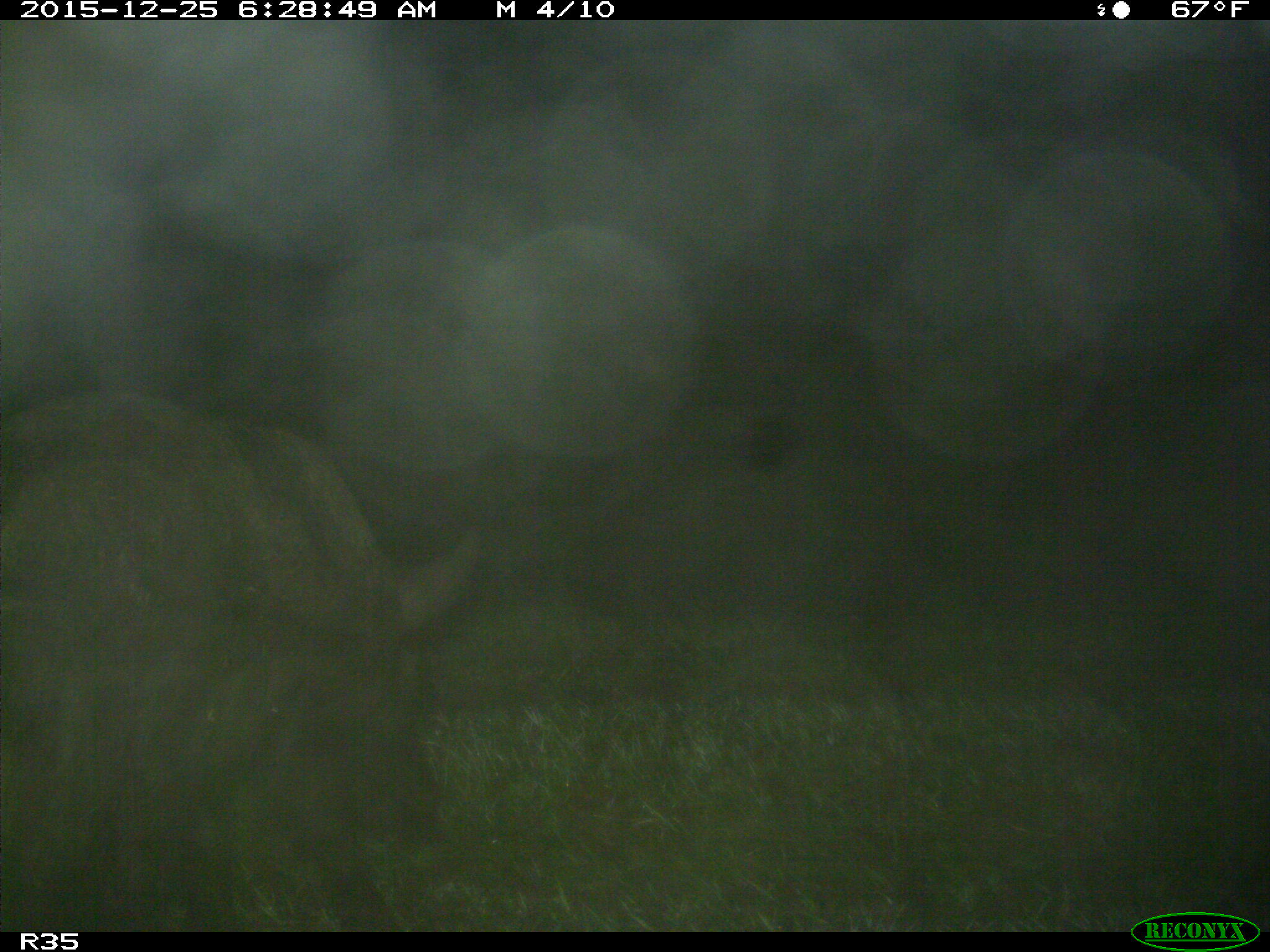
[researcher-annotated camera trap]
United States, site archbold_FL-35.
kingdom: Animalia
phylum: Chordata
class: Mammalia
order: Artiodactyla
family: Suidae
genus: Sus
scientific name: Sus scrofa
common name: wild boar